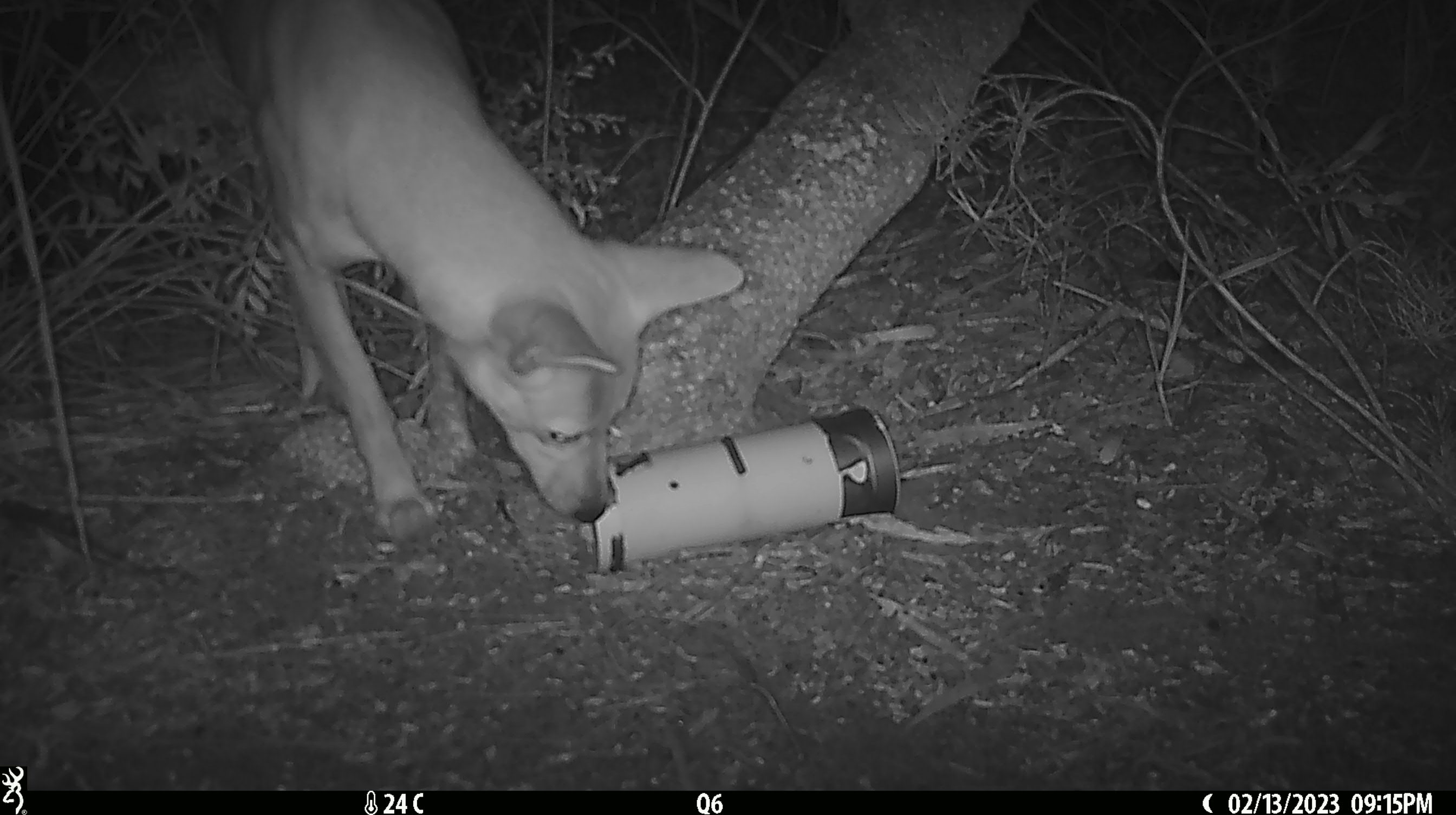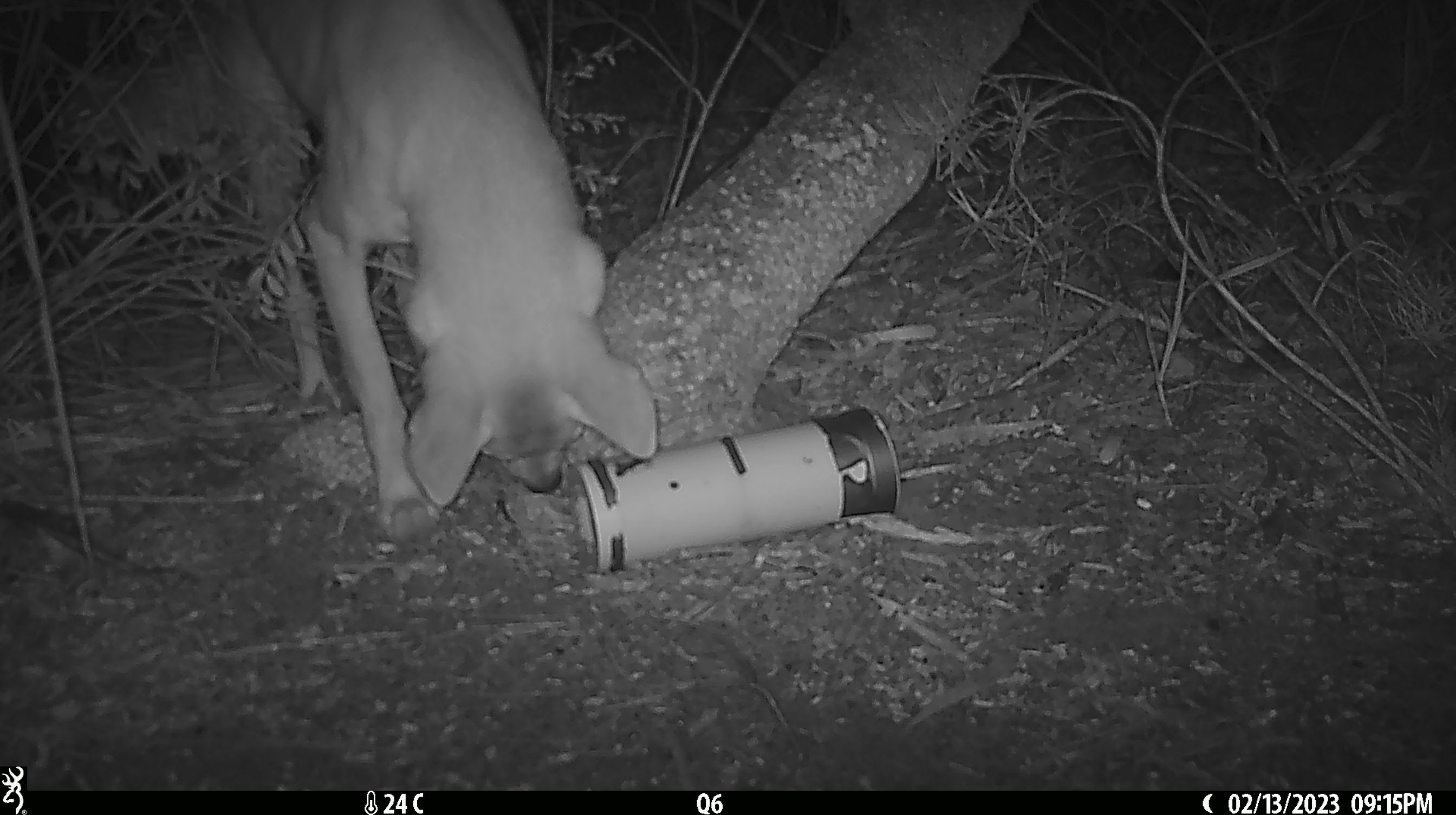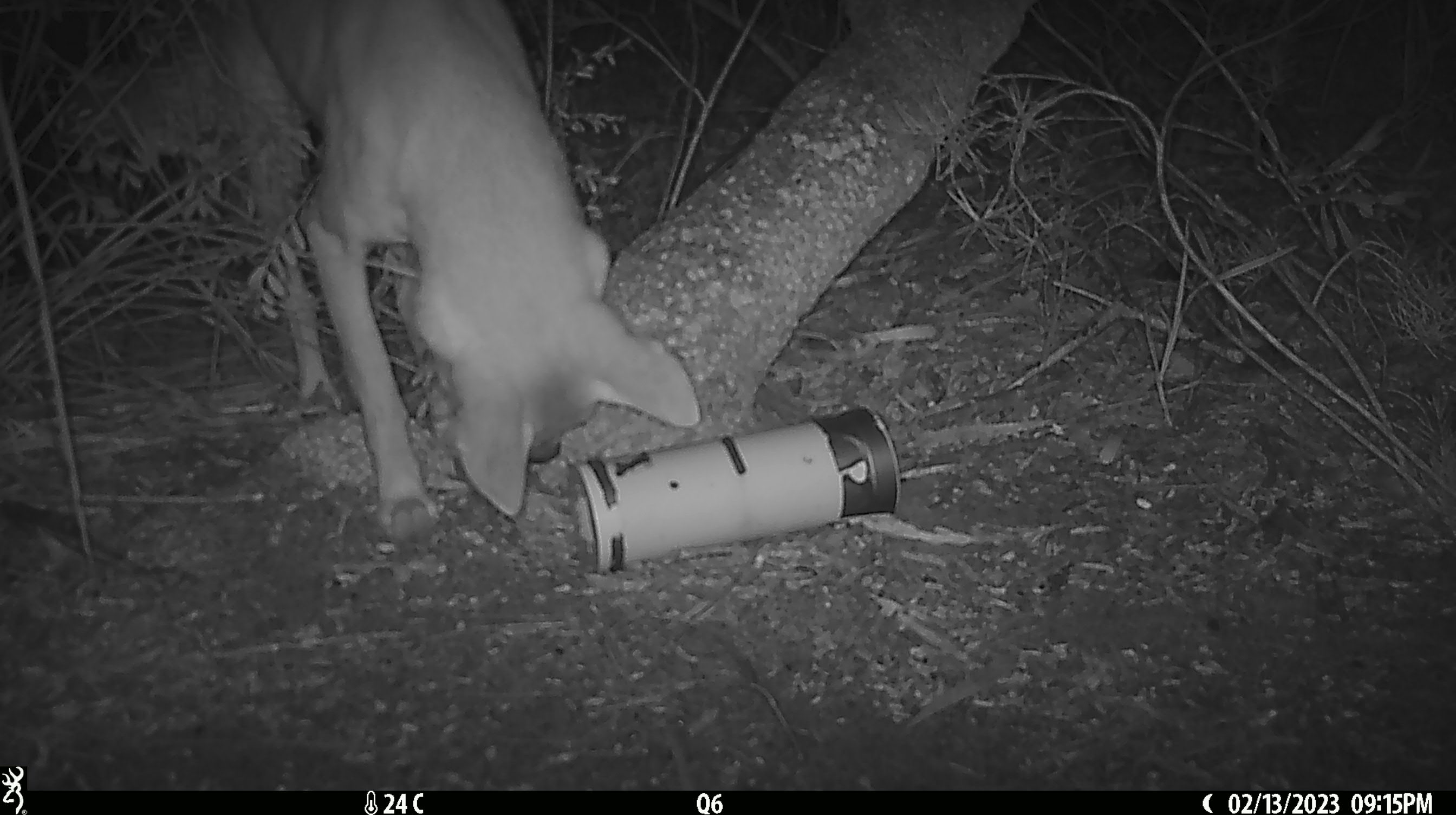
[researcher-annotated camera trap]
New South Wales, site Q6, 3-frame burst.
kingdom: Animalia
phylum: Chordata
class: Mammalia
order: Carnivora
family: Canidae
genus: Canis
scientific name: Canis familiaris dingo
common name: dingo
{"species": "dingo (Canis familiaris dingo)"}